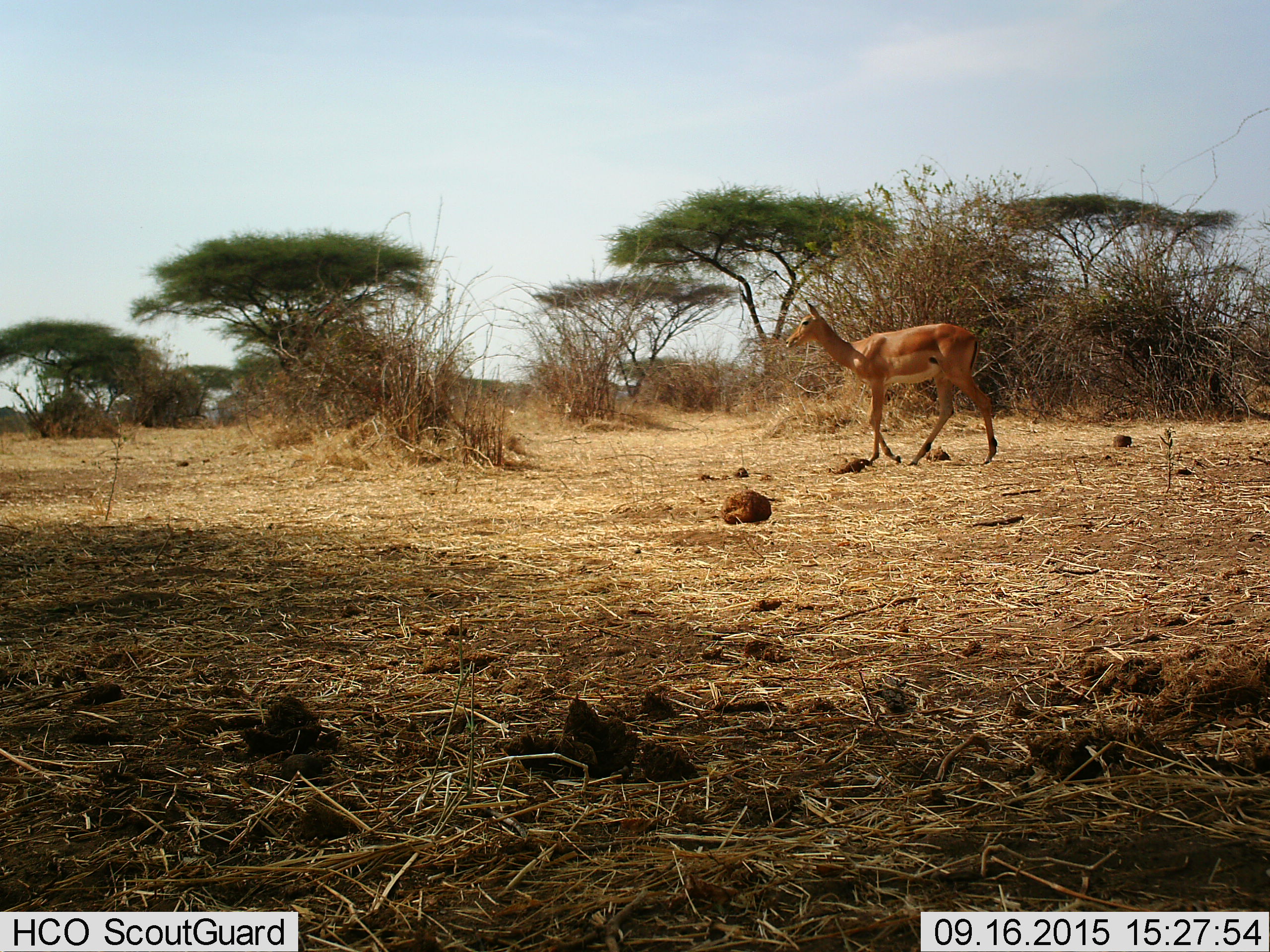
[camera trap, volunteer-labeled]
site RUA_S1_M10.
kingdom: Animalia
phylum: Chordata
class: Mammalia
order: Artiodactyla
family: Bovidae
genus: Aepyceros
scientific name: Aepyceros melampus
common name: impala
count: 1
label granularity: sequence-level